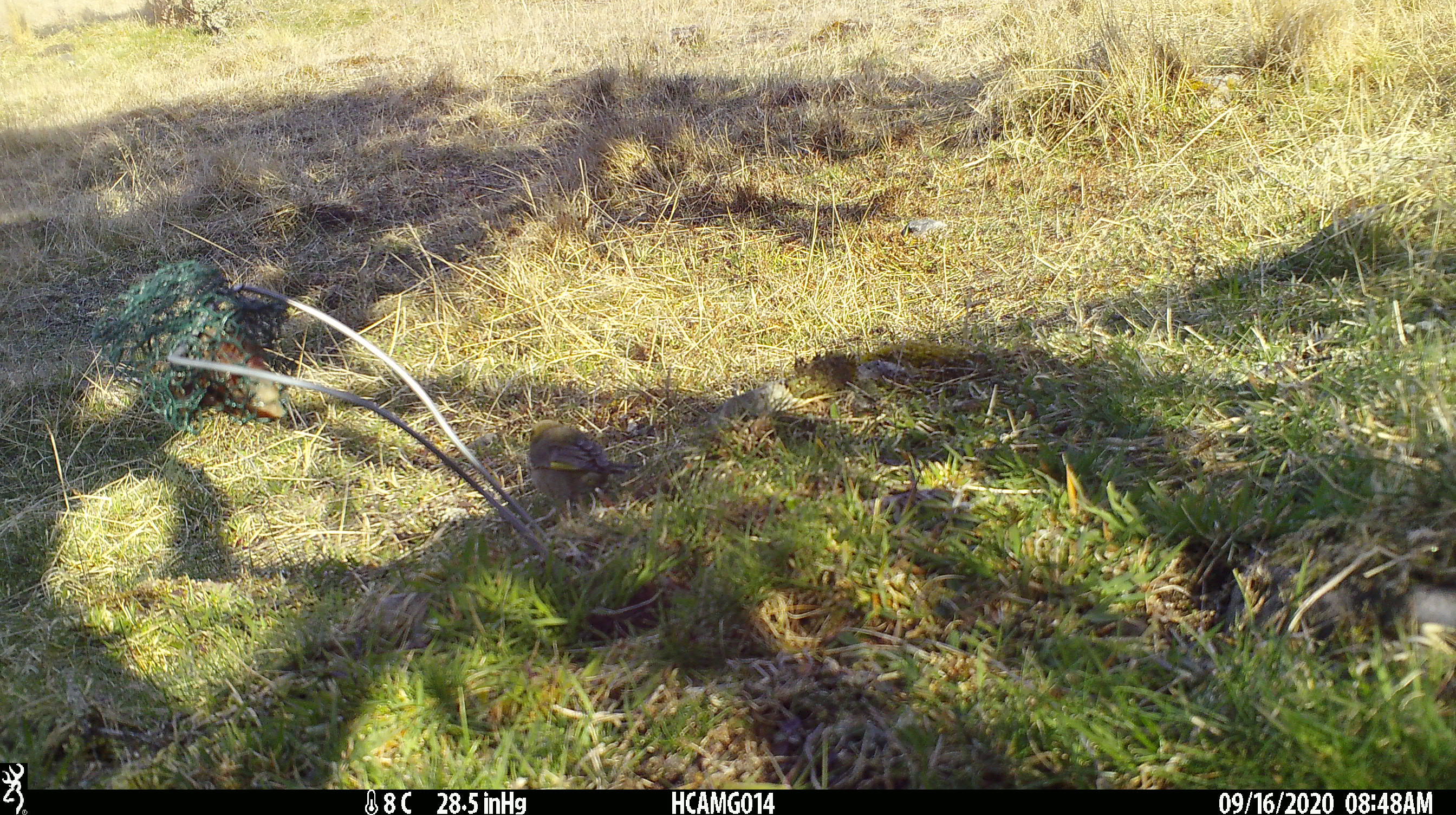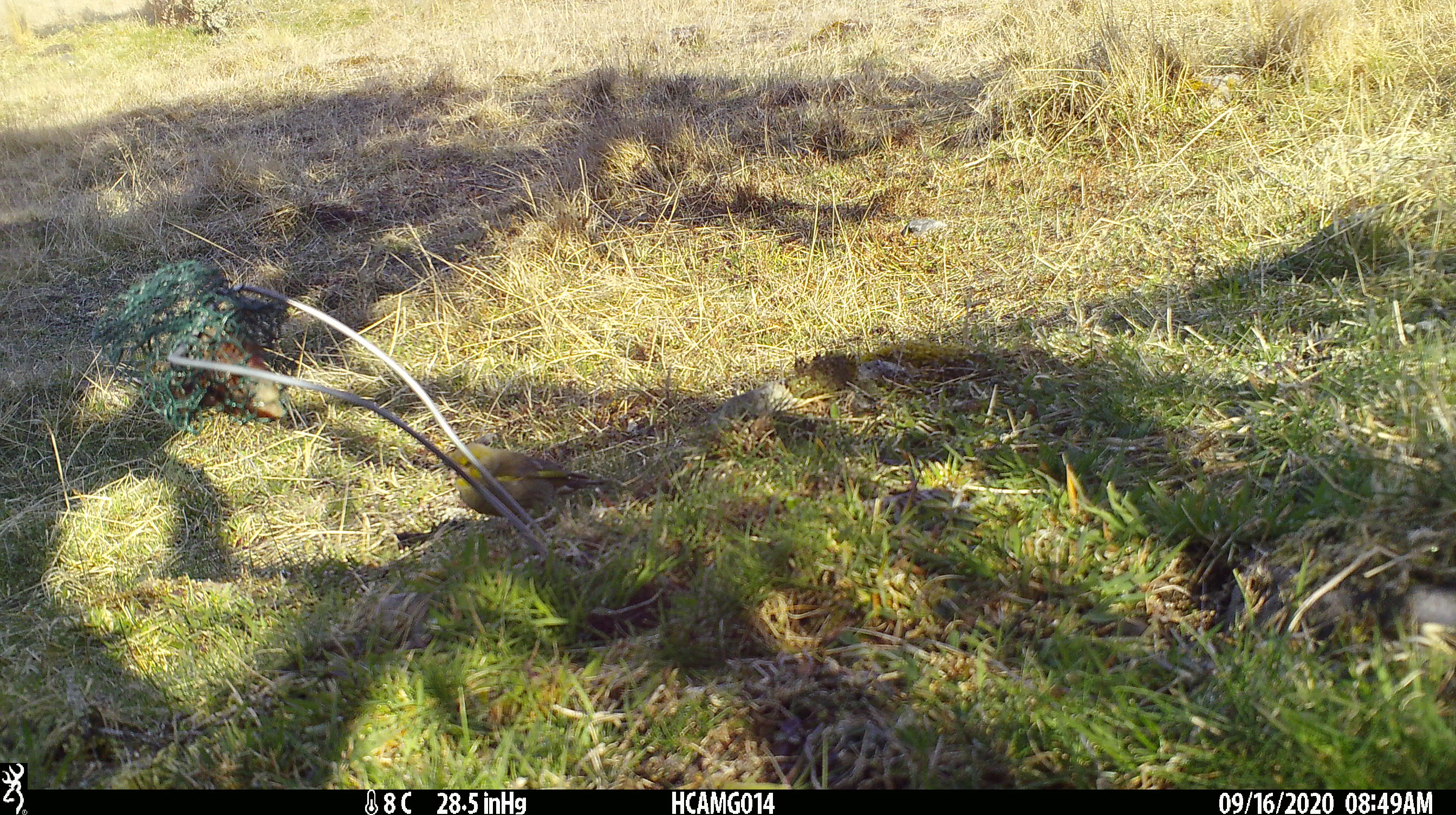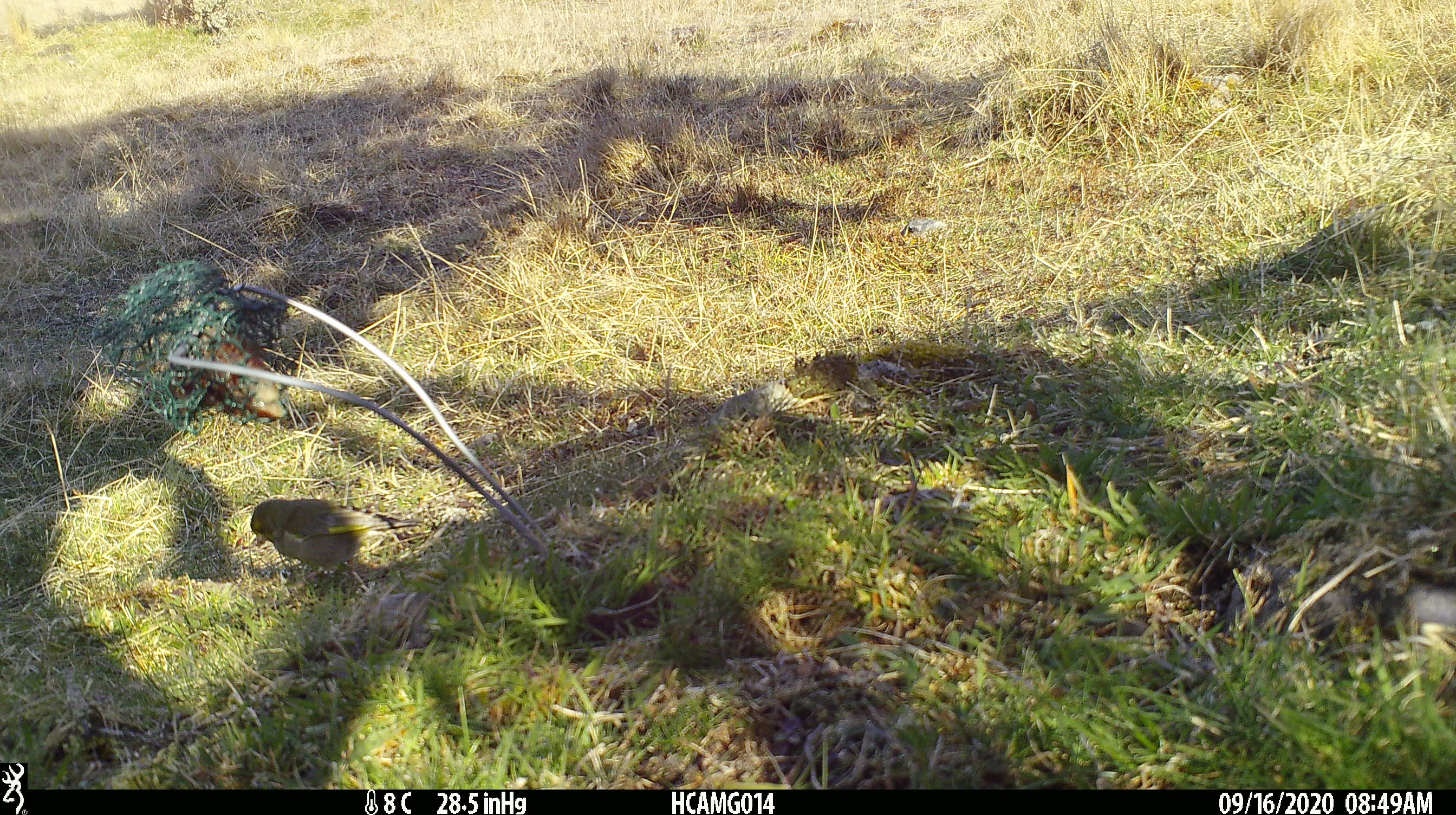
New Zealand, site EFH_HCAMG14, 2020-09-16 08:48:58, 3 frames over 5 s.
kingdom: Animalia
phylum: Chordata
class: Aves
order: Passeriformes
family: Fringillidae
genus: Chloris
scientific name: Chloris chloris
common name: greenfinch